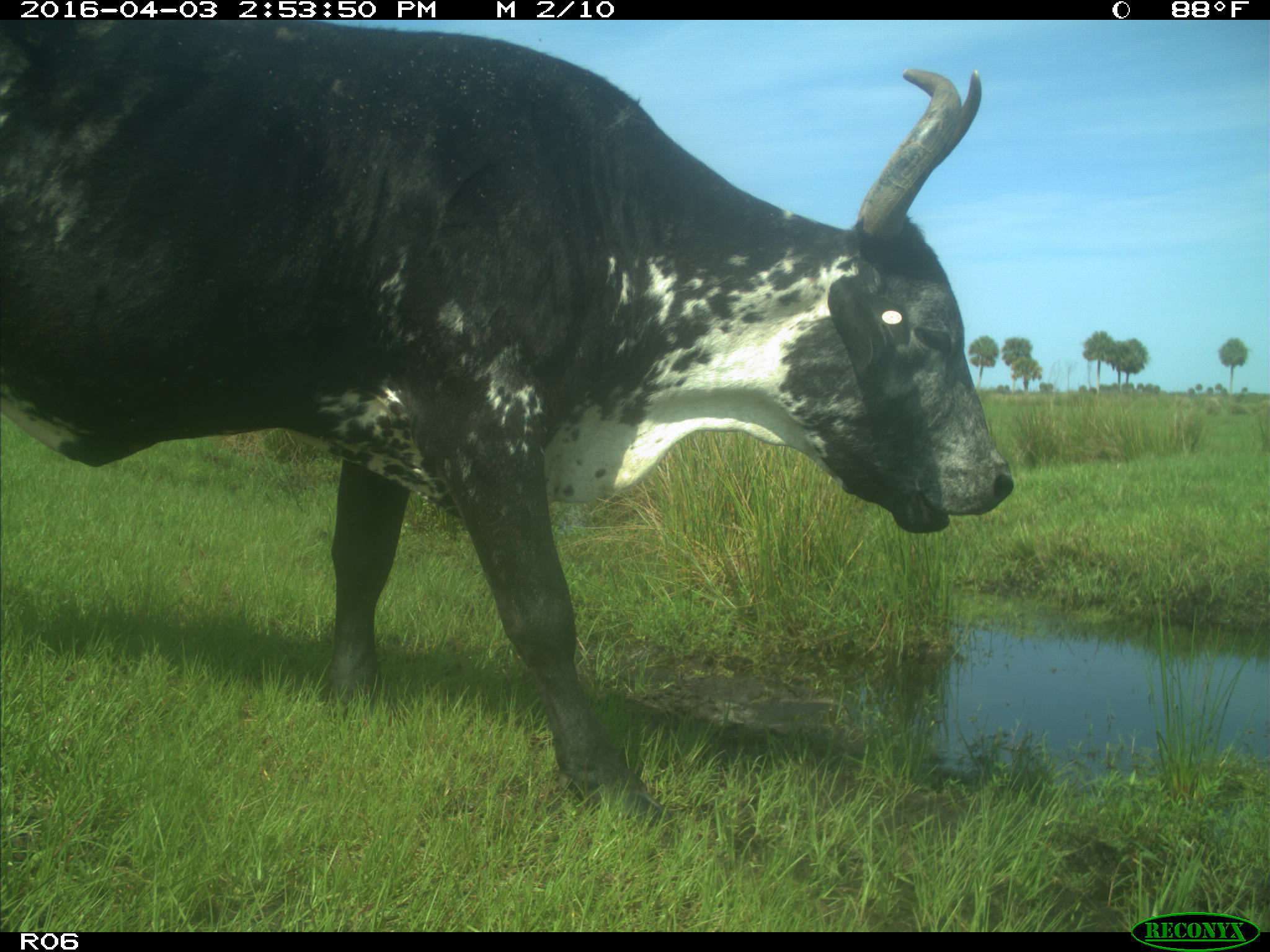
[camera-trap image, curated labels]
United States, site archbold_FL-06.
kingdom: Animalia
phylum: Chordata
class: Mammalia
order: Artiodactyla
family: Bovidae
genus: Bos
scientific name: Bos taurus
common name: domestic cow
Bos taurus (domestic cow).